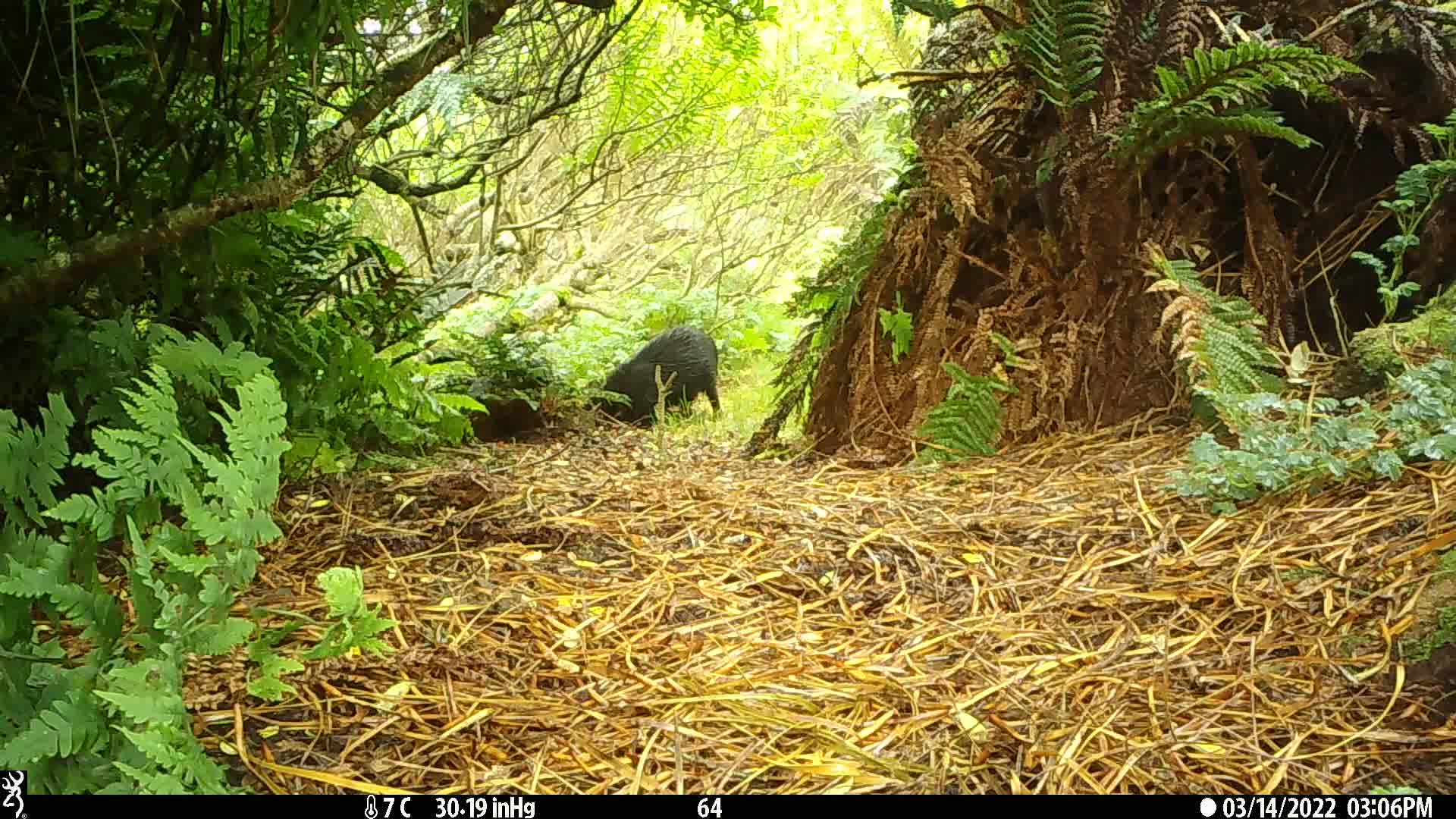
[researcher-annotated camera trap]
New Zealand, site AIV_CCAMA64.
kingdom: Animalia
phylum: Chordata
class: Mammalia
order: Artiodactyla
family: Suidae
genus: Sus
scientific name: Sus scrofa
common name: pig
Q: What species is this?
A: Pig (Sus scrofa).